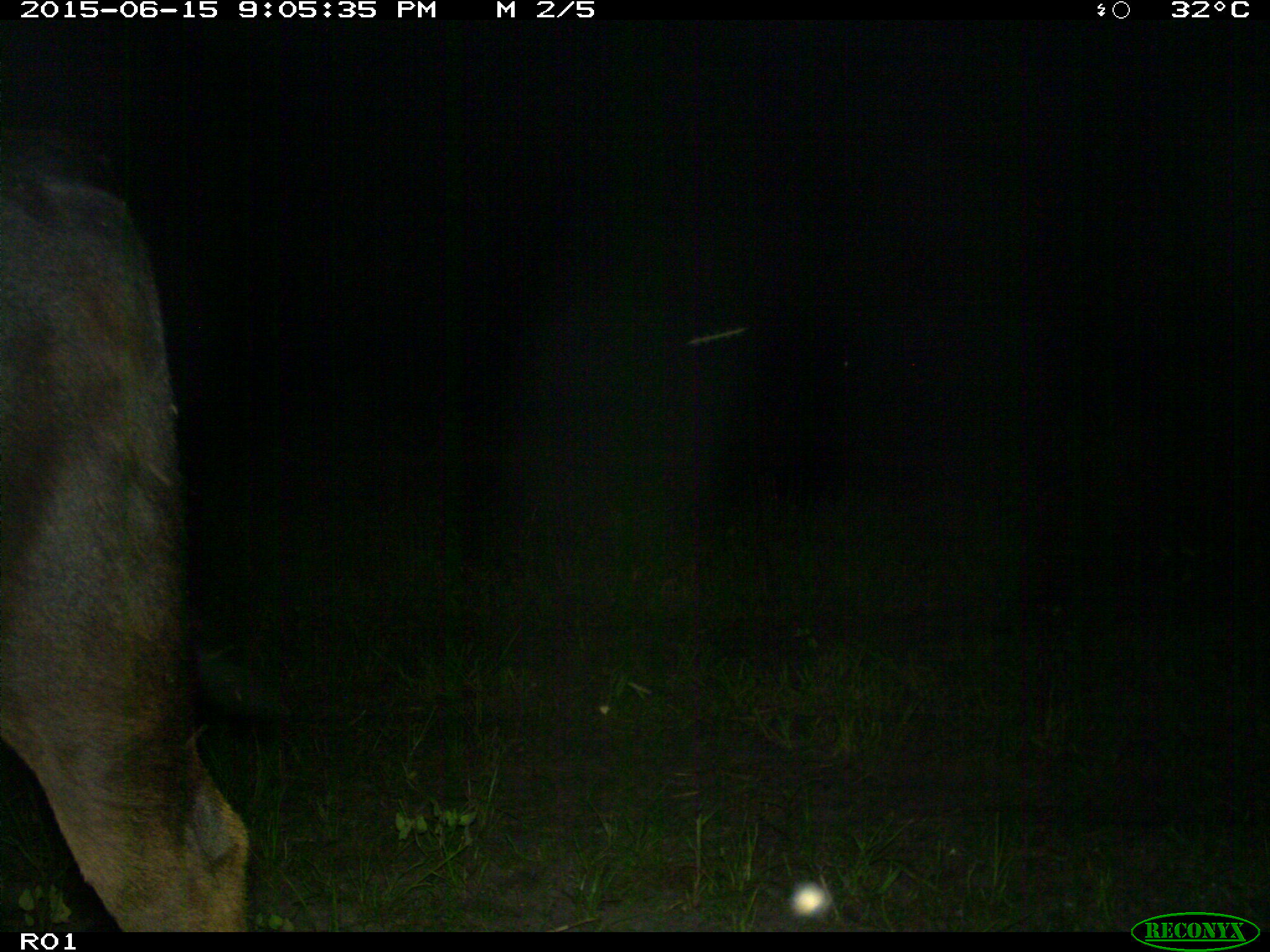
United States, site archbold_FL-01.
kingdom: Animalia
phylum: Chordata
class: Mammalia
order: Artiodactyla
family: Bovidae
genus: Bos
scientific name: Bos taurus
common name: domestic cow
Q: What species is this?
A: Bos taurus (domestic cow).